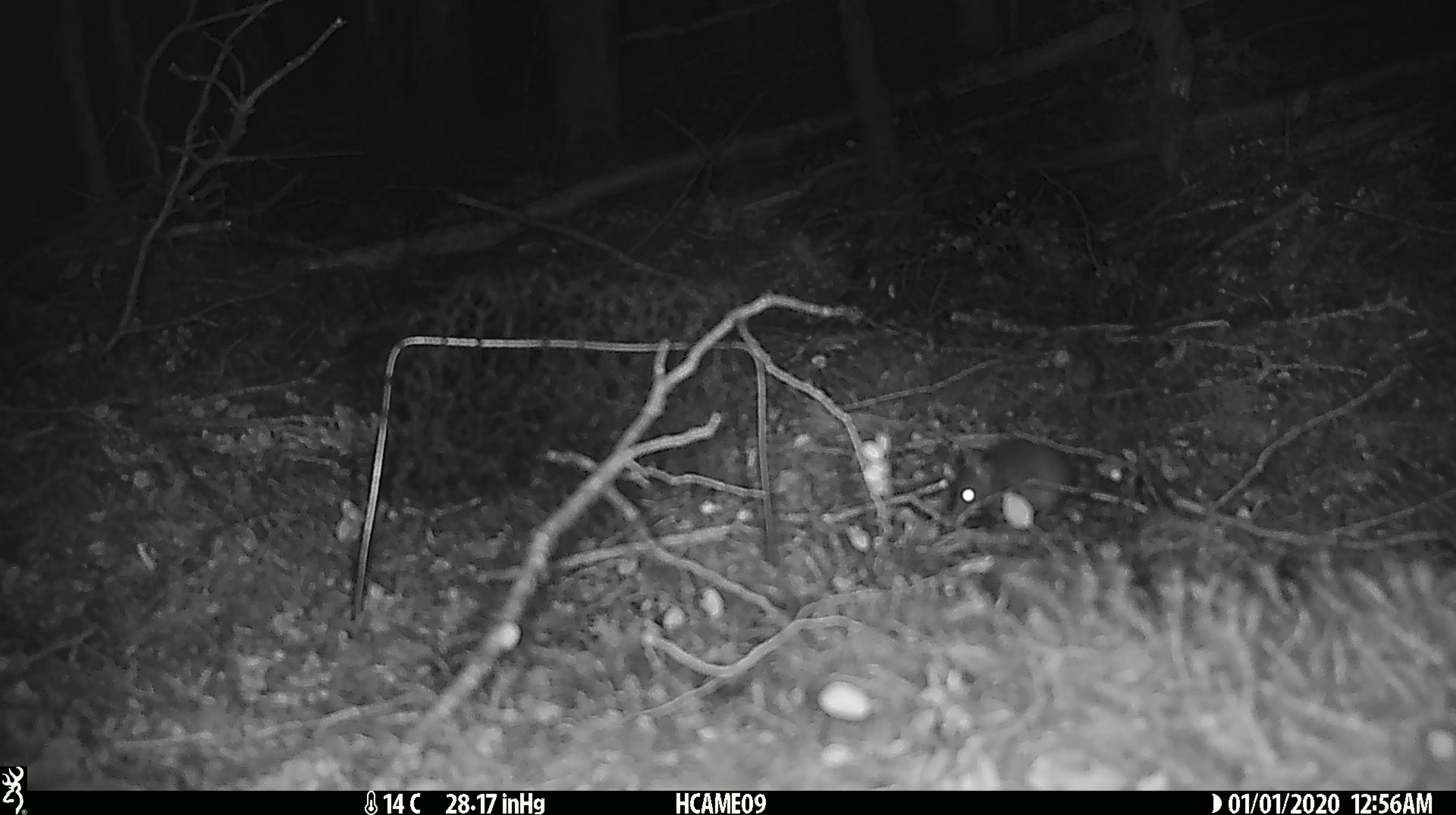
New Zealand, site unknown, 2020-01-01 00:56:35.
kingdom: Animalia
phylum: Chordata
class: Mammalia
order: Rodentia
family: Muridae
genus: Mus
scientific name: Mus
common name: mouse